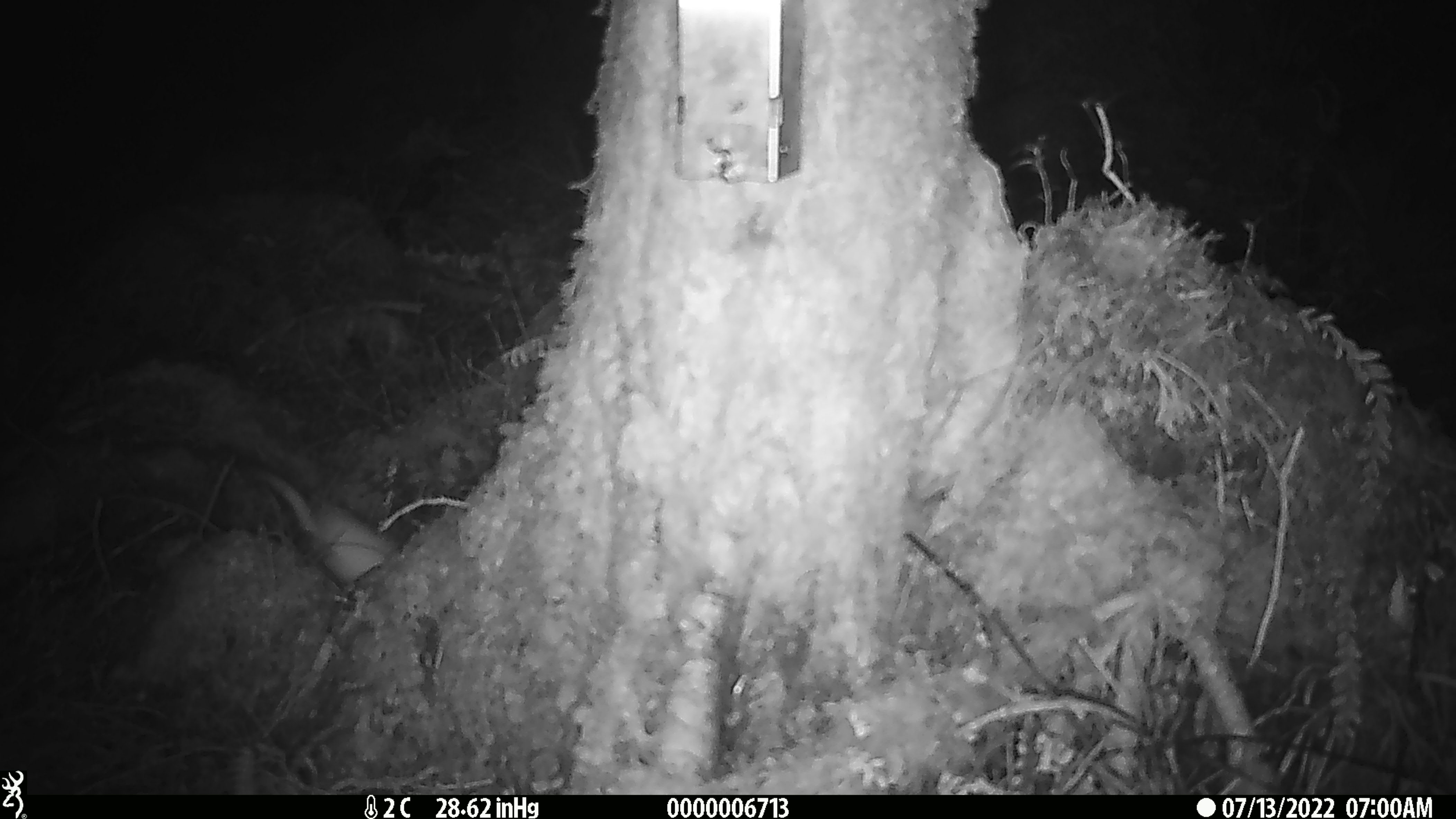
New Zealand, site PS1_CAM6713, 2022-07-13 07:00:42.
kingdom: Animalia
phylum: Chordata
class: Mammalia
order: Rodentia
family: Muridae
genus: Mus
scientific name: Mus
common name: mouse